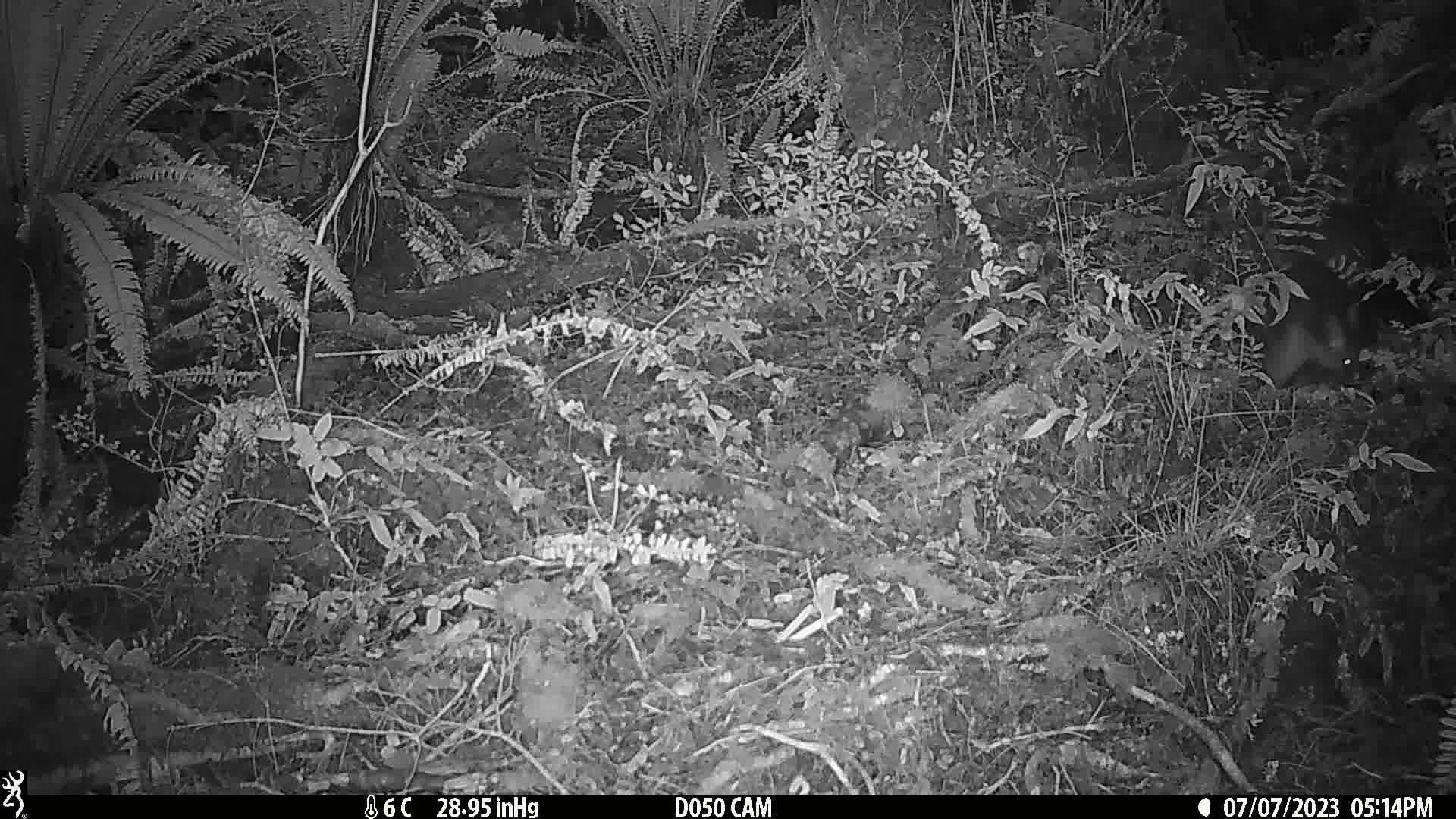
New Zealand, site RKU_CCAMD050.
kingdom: Animalia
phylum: Chordata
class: Mammalia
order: Diprotodontia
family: Phalangeridae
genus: Trichosurus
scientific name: Trichosurus vulpecula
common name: common brushtail possum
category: possum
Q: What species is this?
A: Possum (common brushtail possum) (Trichosurus vulpecula).